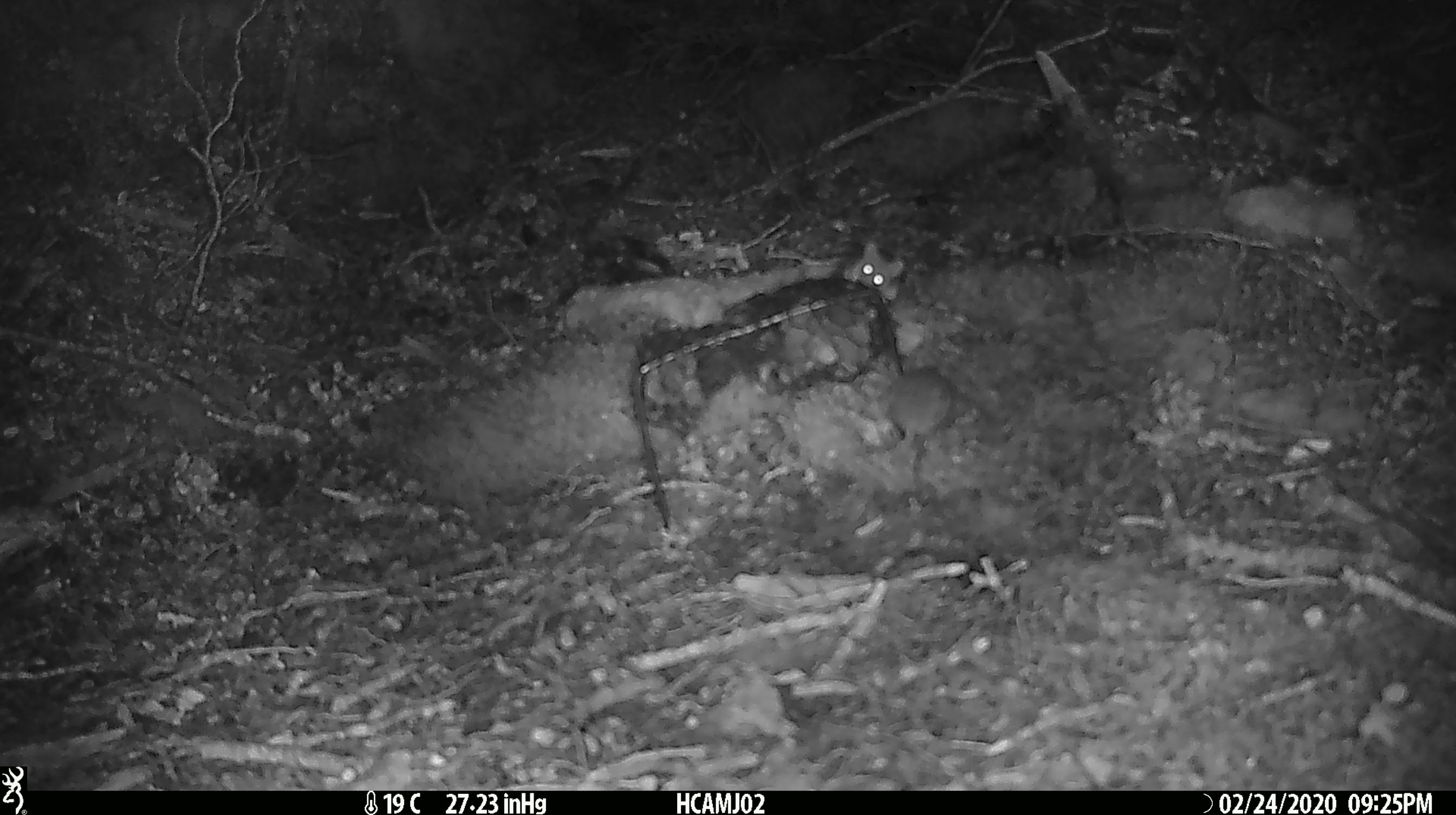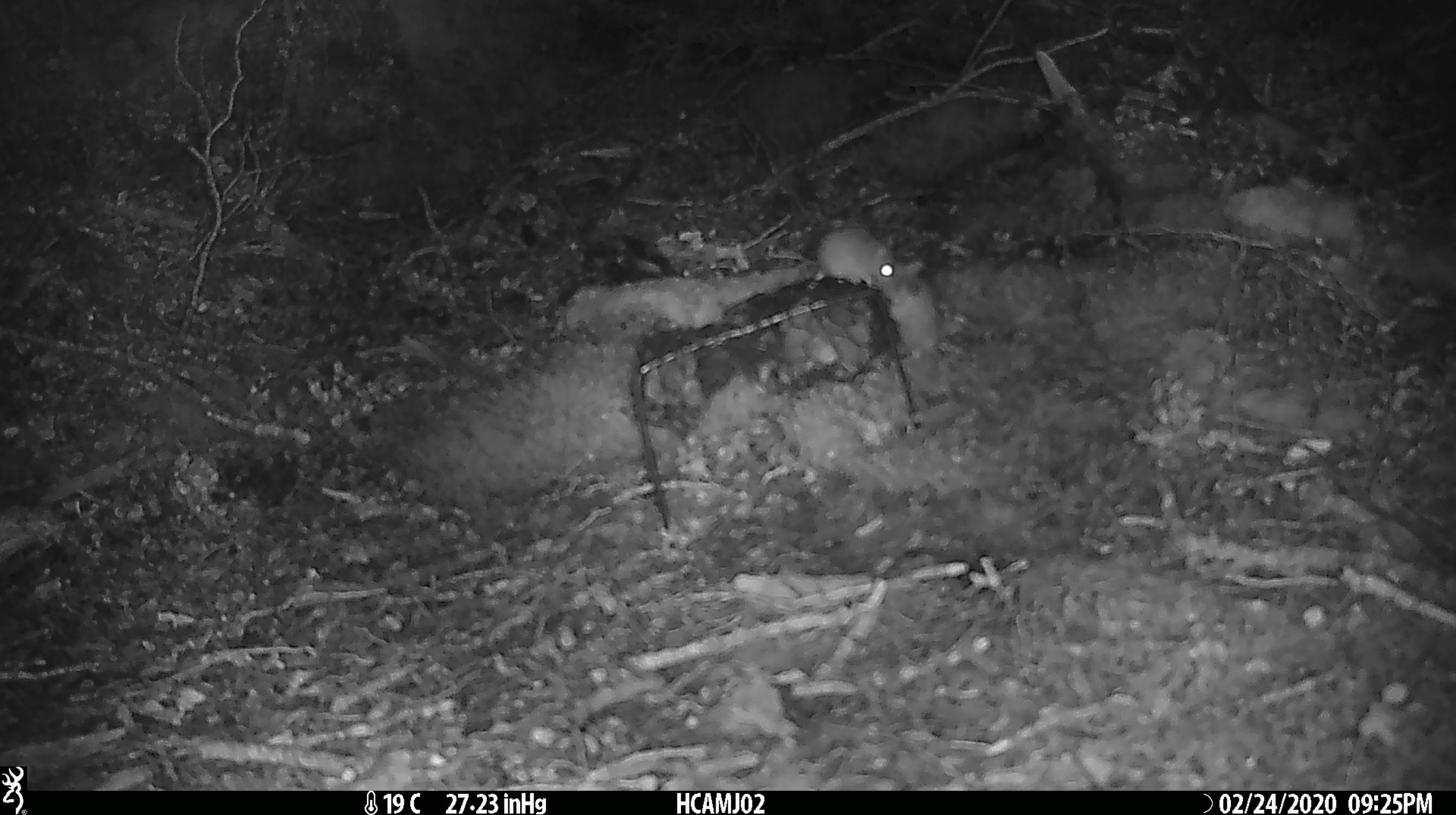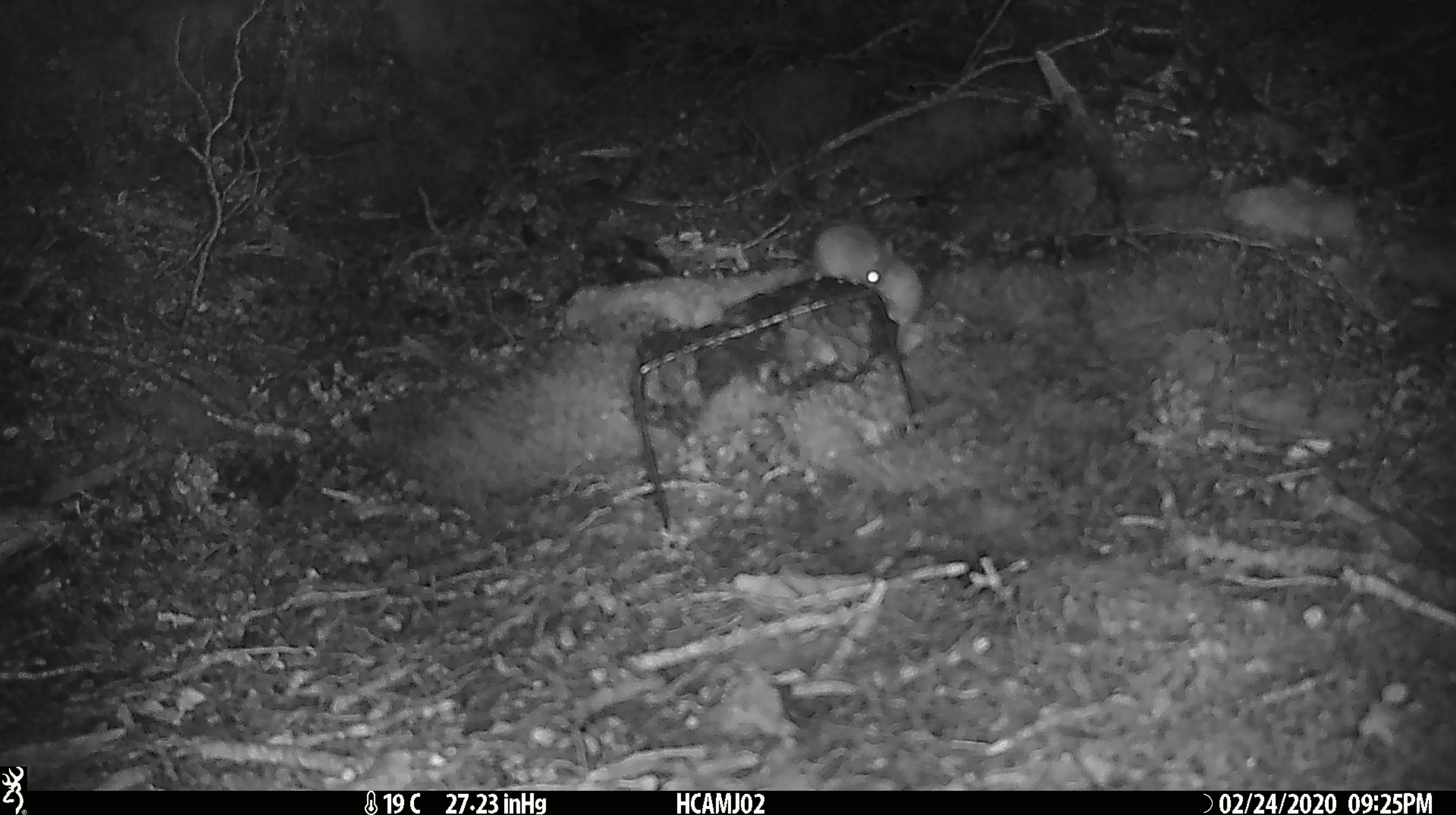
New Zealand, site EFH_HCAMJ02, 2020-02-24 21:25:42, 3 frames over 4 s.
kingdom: Animalia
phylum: Chordata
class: Mammalia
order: Rodentia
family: Muridae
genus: Mus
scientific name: Mus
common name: mouse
Mouse (Mus).